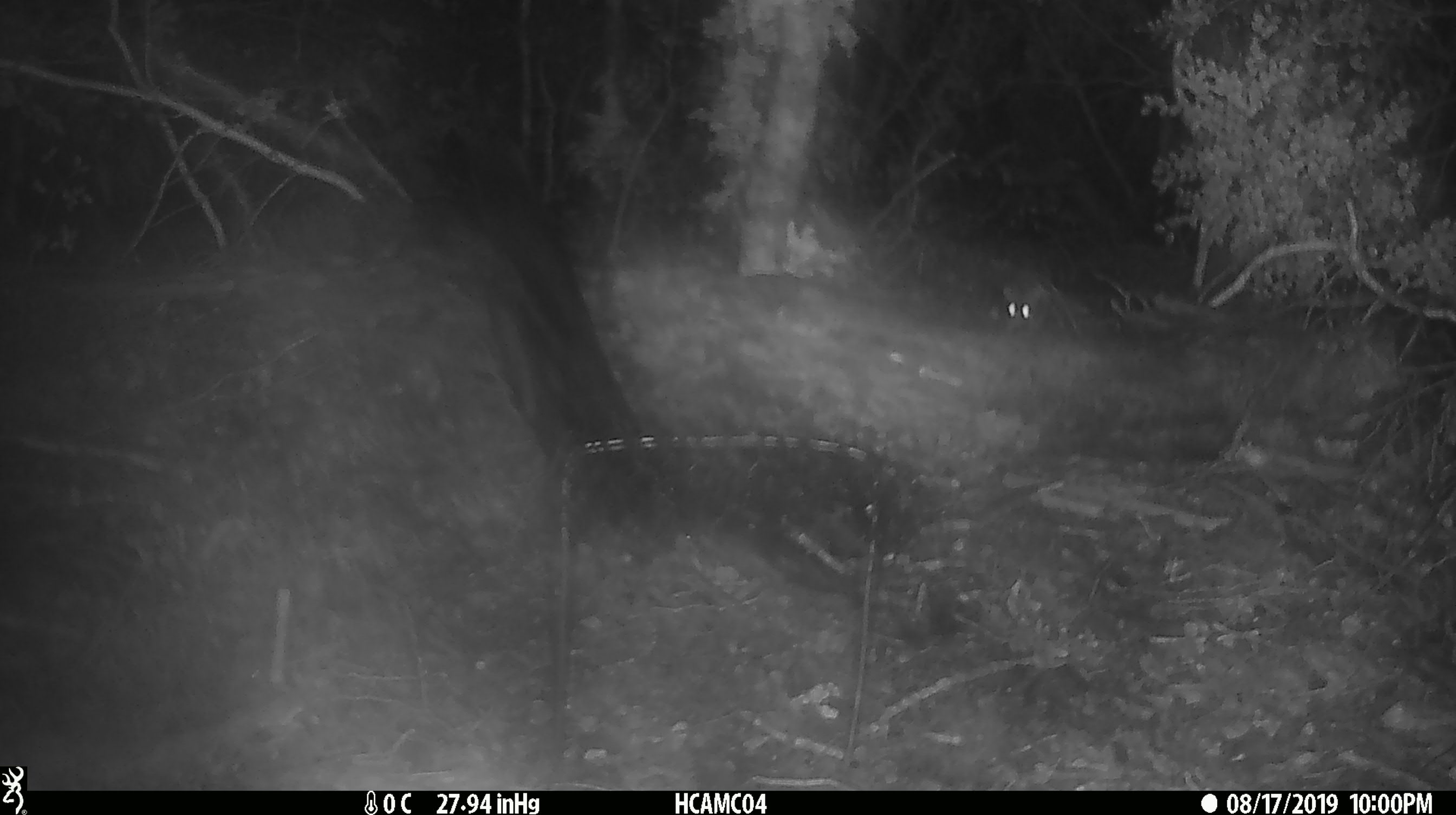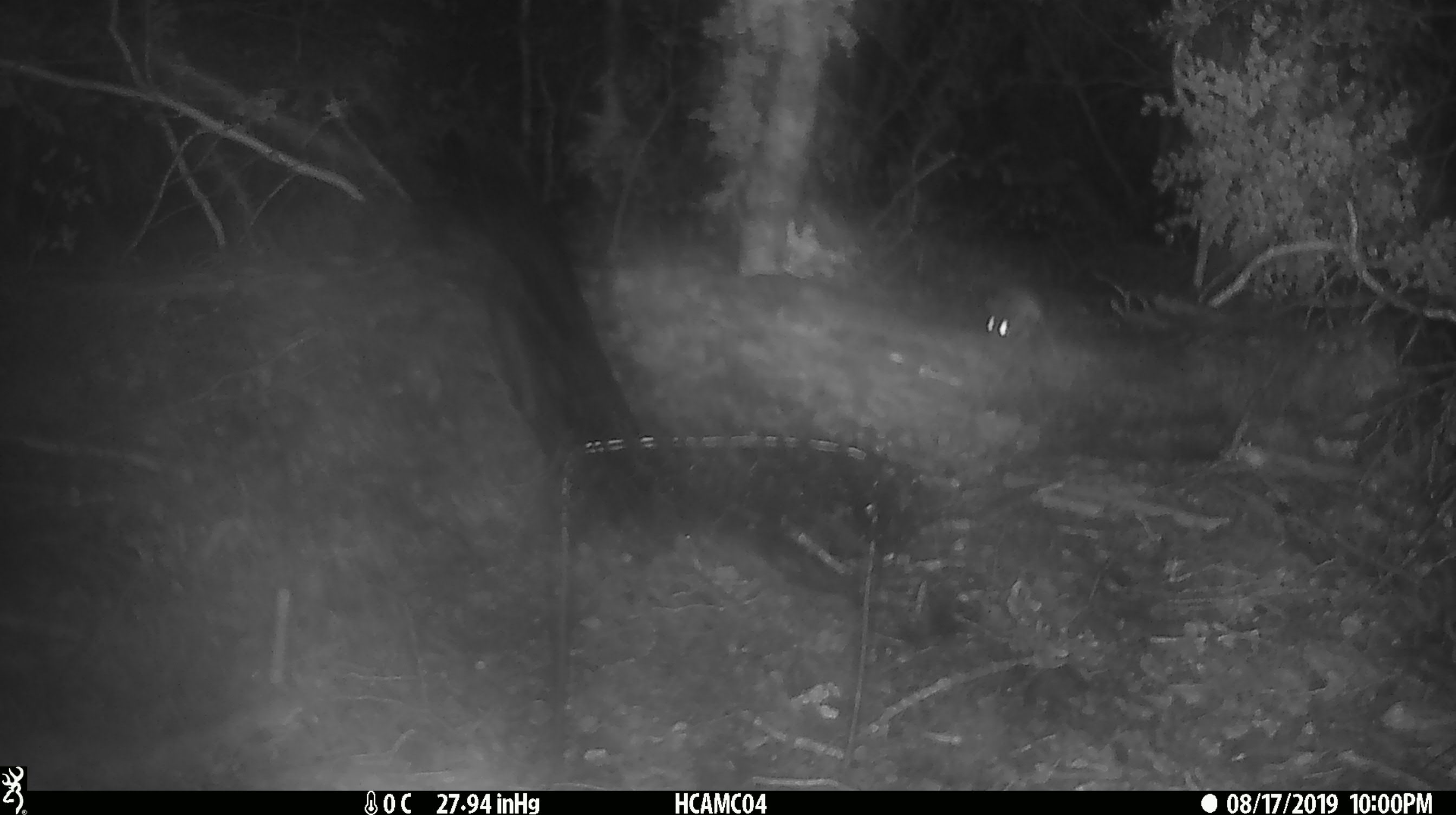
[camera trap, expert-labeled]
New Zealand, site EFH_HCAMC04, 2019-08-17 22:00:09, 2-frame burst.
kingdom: Animalia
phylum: Chordata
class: Mammalia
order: Rodentia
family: Muridae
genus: Mus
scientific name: Mus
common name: mouse